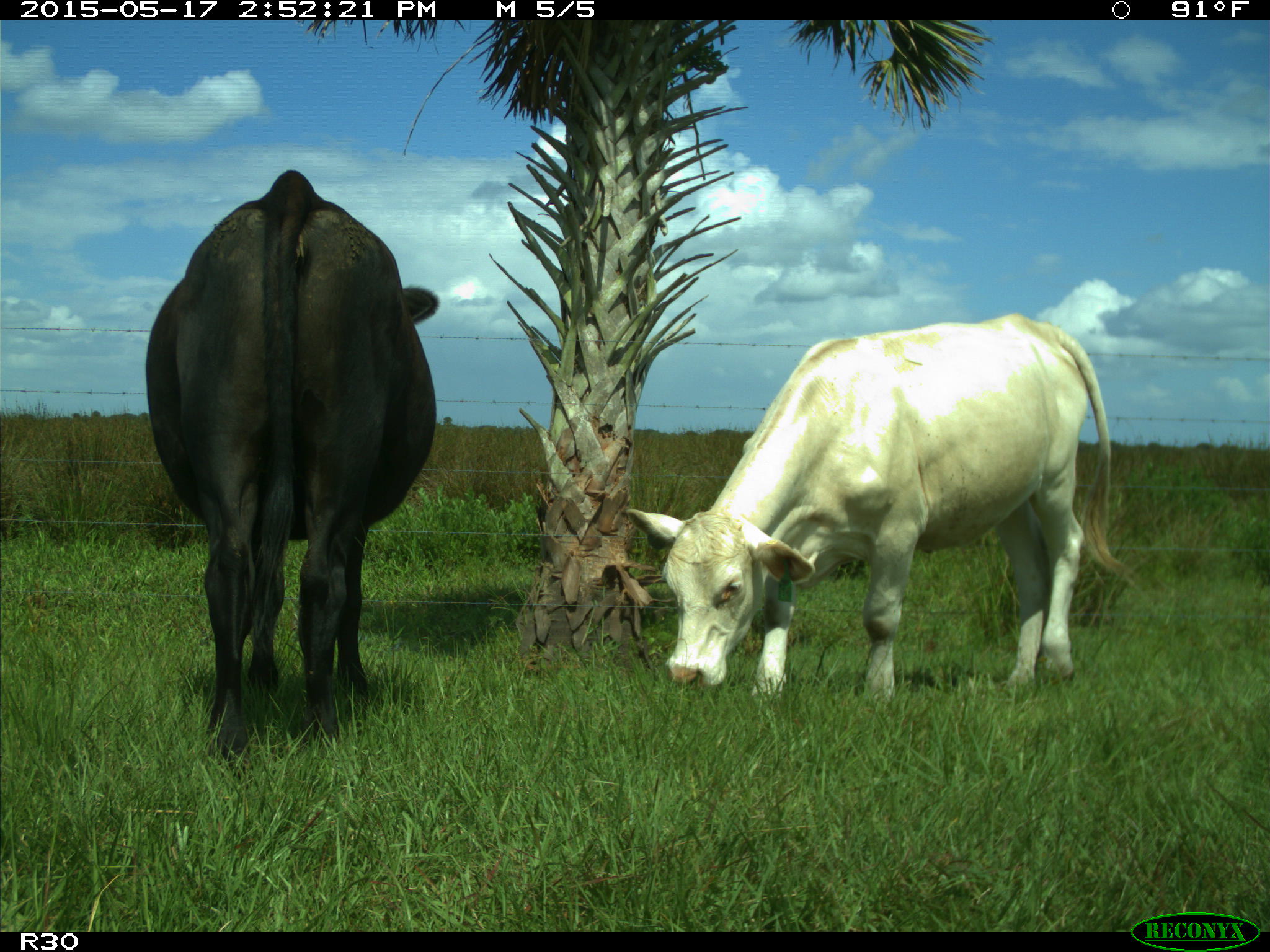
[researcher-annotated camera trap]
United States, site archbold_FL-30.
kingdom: Animalia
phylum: Chordata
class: Mammalia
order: Artiodactyla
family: Bovidae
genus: Bos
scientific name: Bos taurus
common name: domestic cow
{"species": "Bos taurus (domestic cow)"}